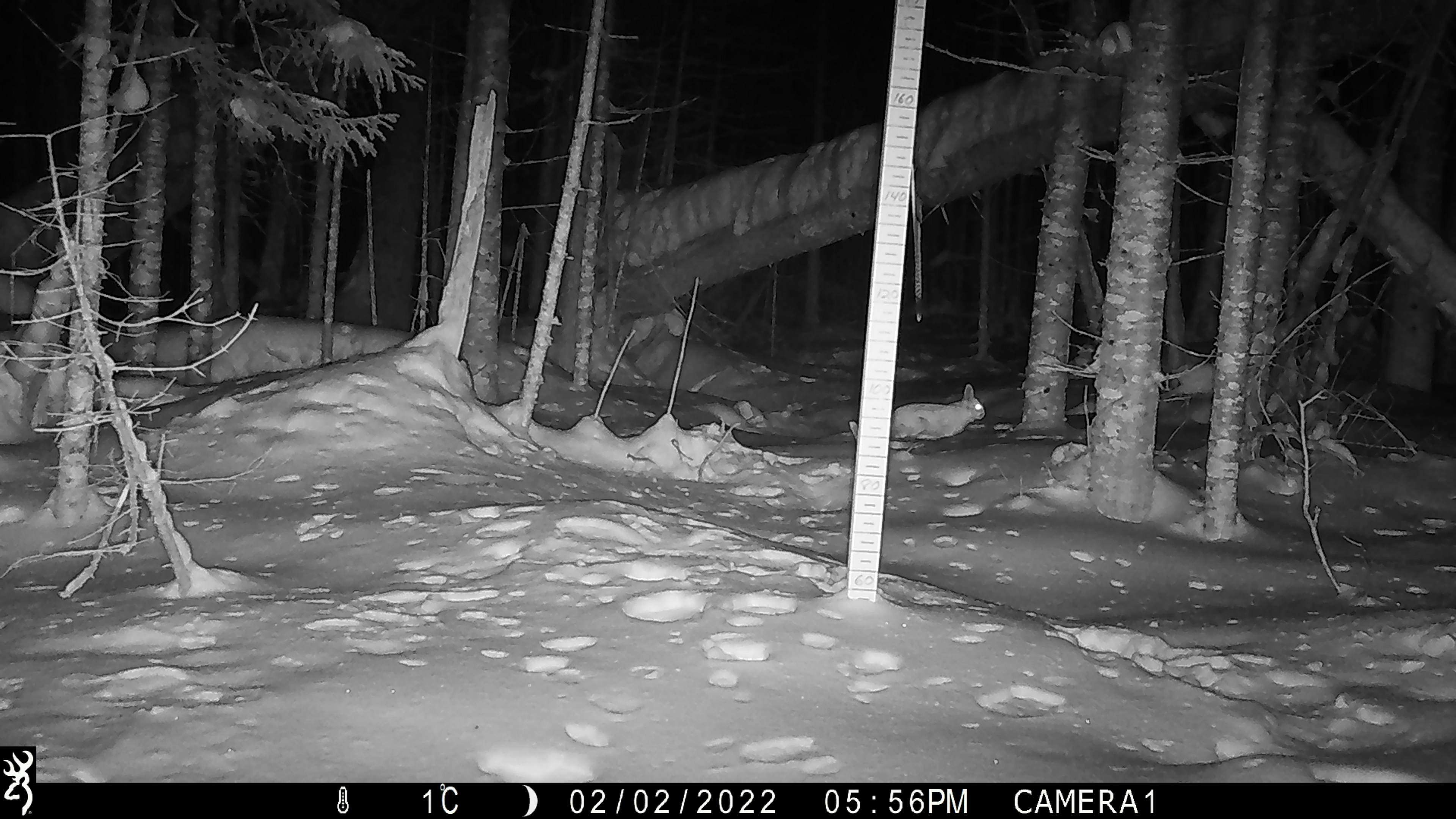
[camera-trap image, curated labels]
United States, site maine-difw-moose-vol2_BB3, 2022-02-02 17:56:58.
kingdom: Animalia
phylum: Chordata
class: Mammalia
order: Lagomorpha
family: Leporidae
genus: Lepus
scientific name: Lepus americanus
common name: snowshoe hare